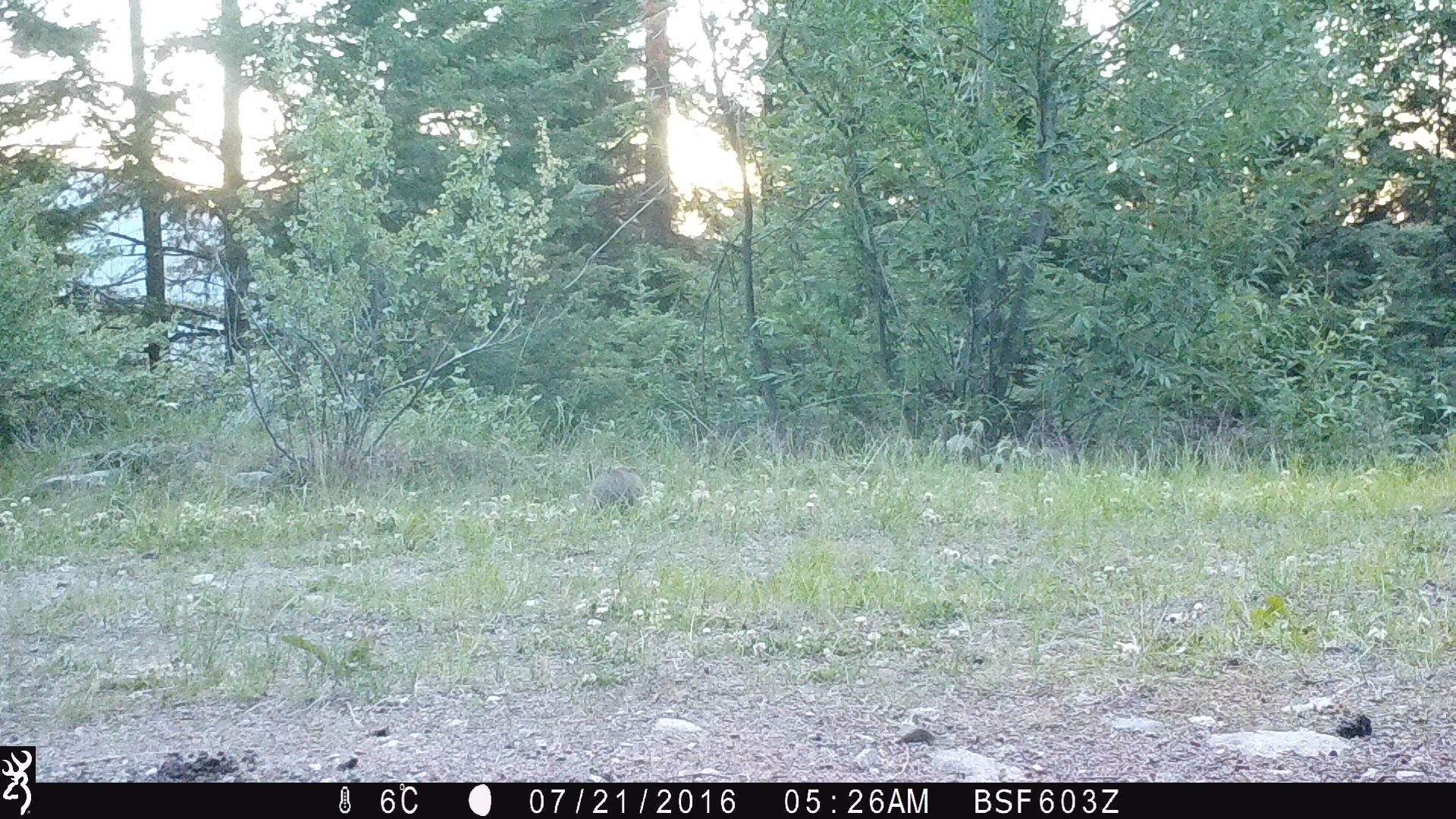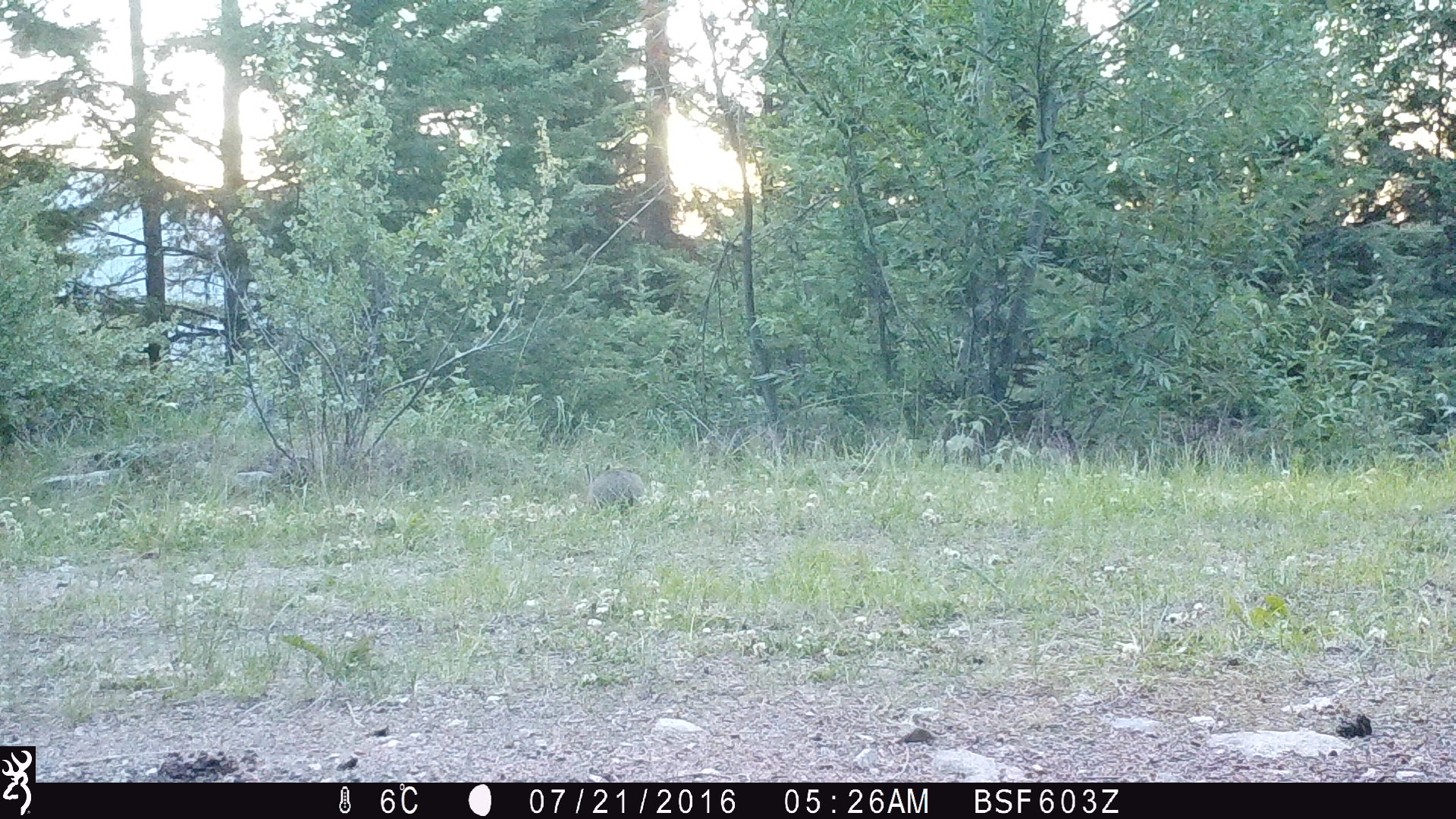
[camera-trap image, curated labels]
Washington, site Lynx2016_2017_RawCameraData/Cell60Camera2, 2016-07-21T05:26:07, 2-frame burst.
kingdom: Animalia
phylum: Chordata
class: Mammalia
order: Lagomorpha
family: Leporidae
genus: Lepus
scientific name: Lepus americanus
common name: snowshoe hare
Lepus americanus (snowshoe hare). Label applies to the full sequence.